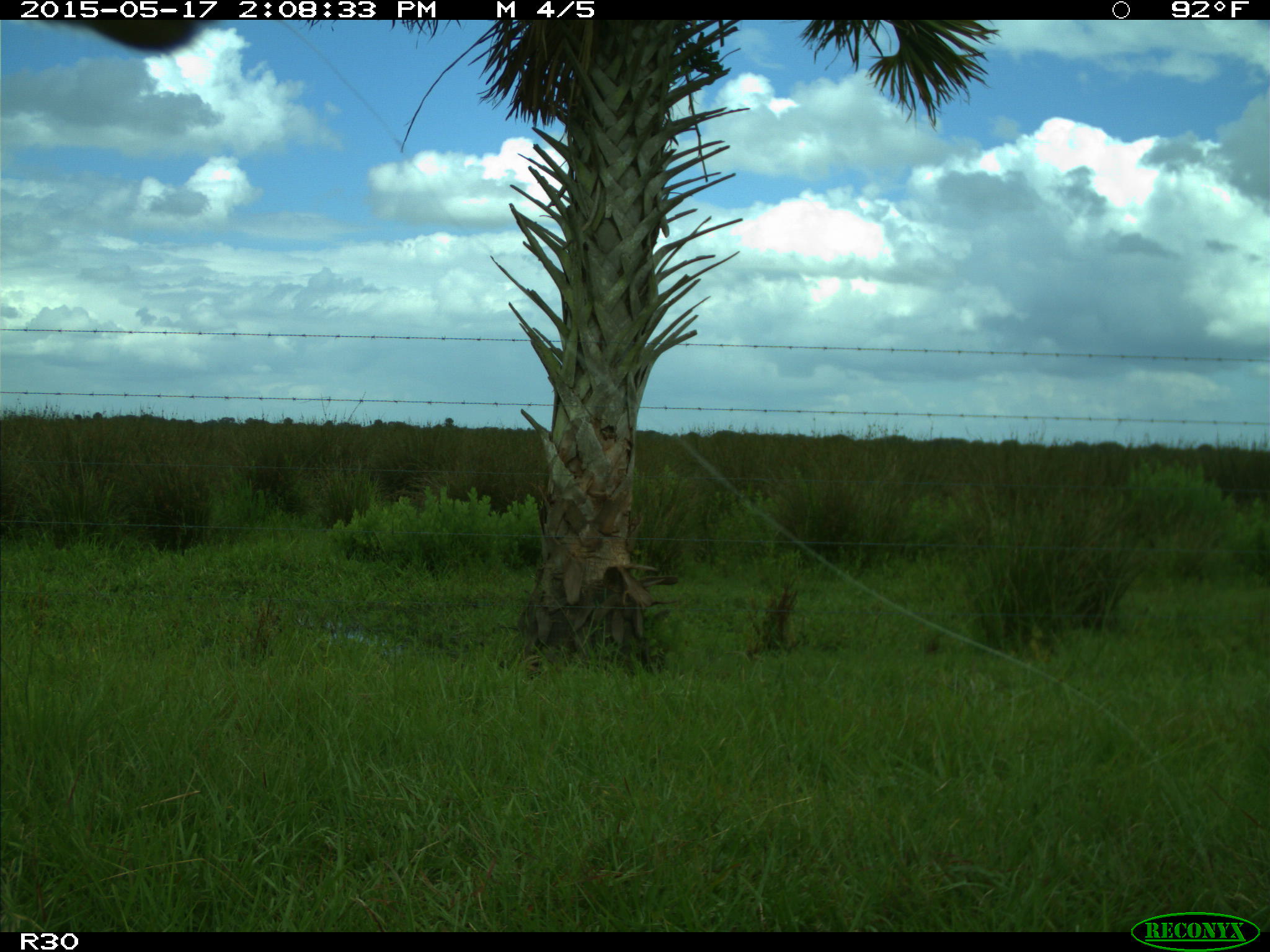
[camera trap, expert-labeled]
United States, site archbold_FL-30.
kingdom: Animalia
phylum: Chordata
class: Mammalia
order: Artiodactyla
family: Bovidae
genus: Bos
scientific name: Bos taurus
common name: domestic cow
Bos taurus (domestic cow).